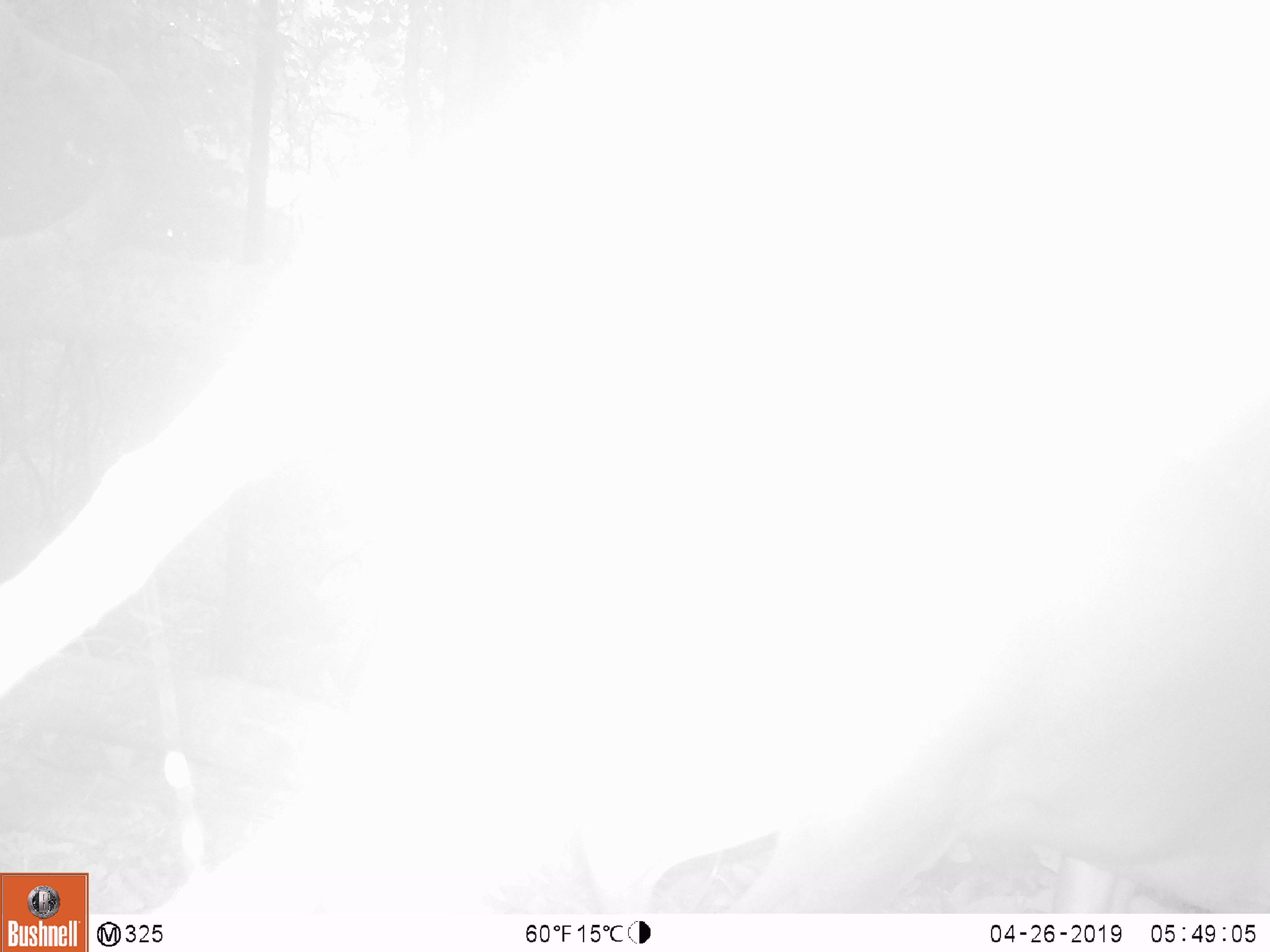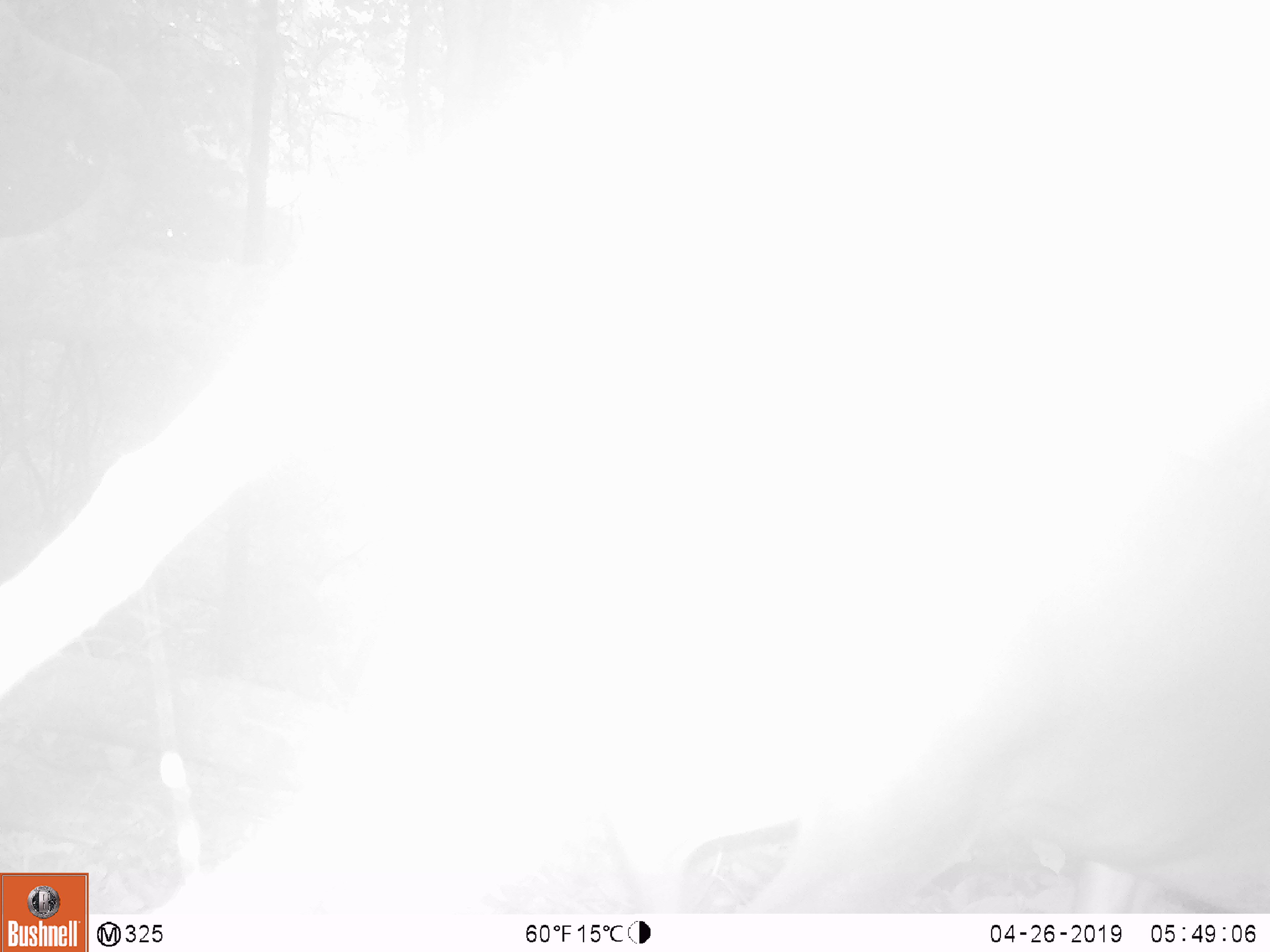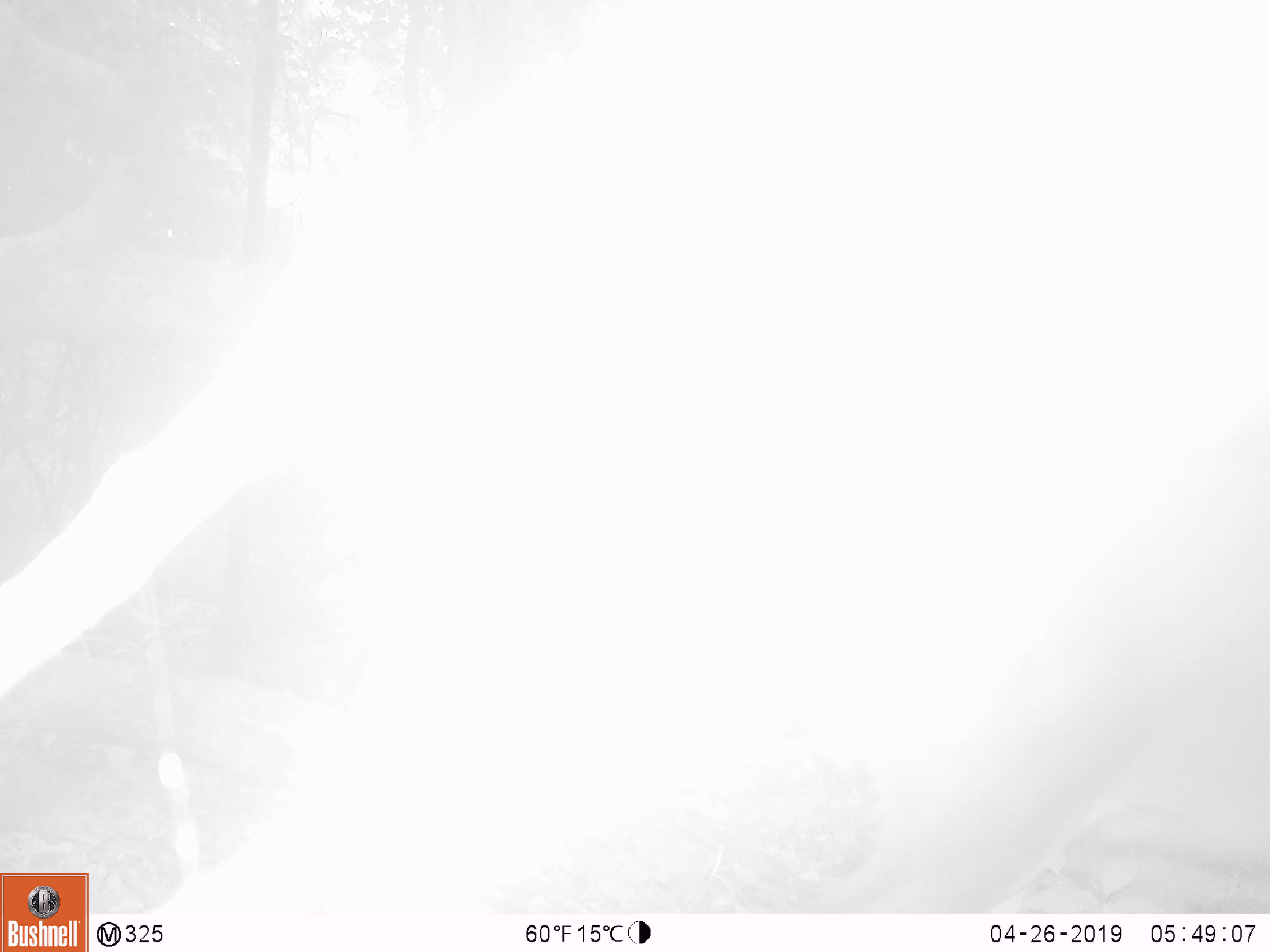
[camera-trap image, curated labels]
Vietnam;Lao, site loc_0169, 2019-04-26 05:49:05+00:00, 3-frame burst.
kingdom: Animalia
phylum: Chordata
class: Mammalia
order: Artiodactyla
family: Cervidae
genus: Muntiacus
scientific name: Muntiacus vuquangensis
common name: large-antlered muntjac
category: large antlered muntjac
Large antlered muntjac (large-antlered muntjac) (Muntiacus vuquangensis). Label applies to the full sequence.